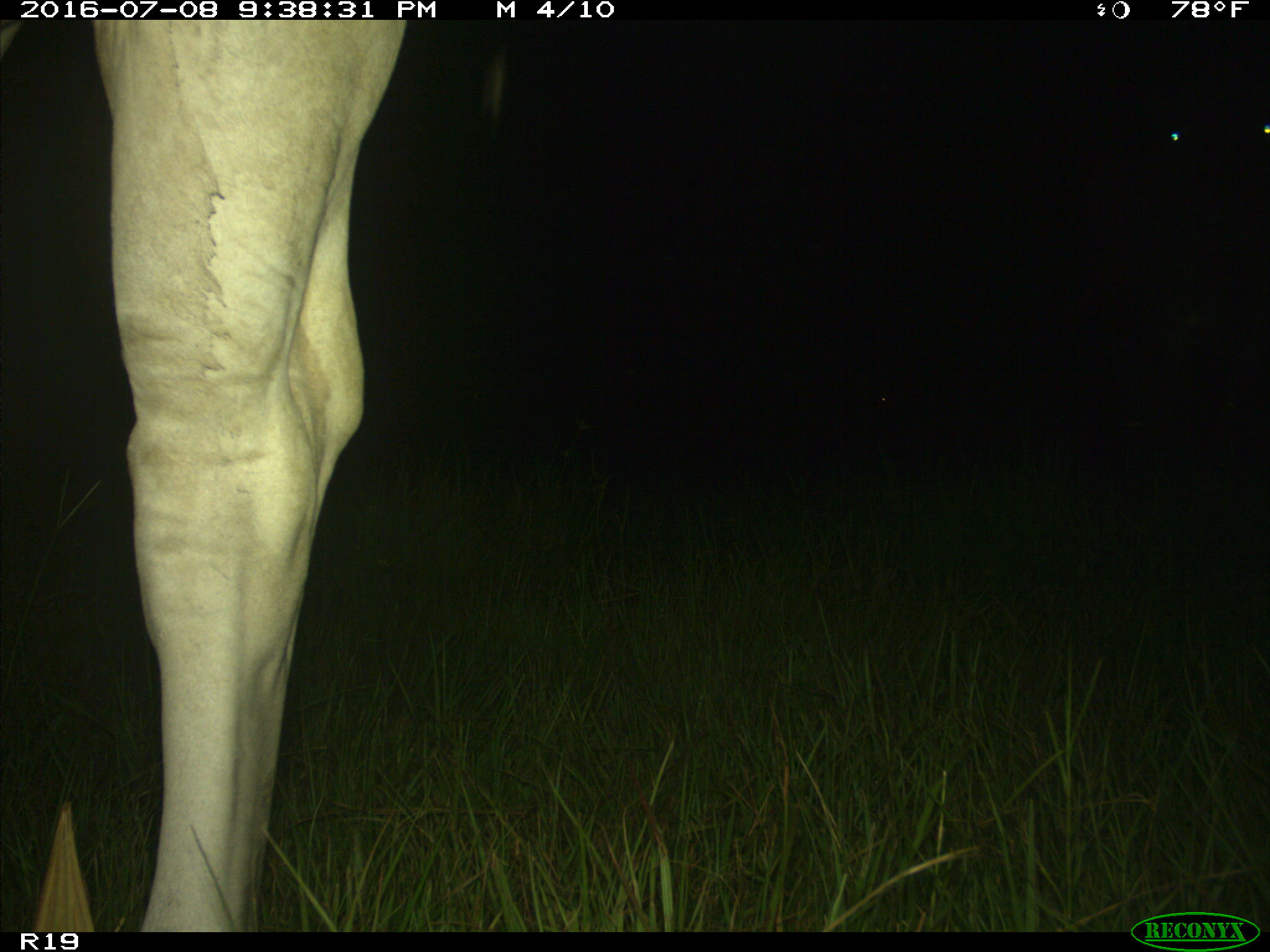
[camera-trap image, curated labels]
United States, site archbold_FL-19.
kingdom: Animalia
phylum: Chordata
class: Mammalia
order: Artiodactyla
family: Bovidae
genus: Bos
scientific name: Bos taurus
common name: domestic cow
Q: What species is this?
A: Bos taurus (domestic cow).